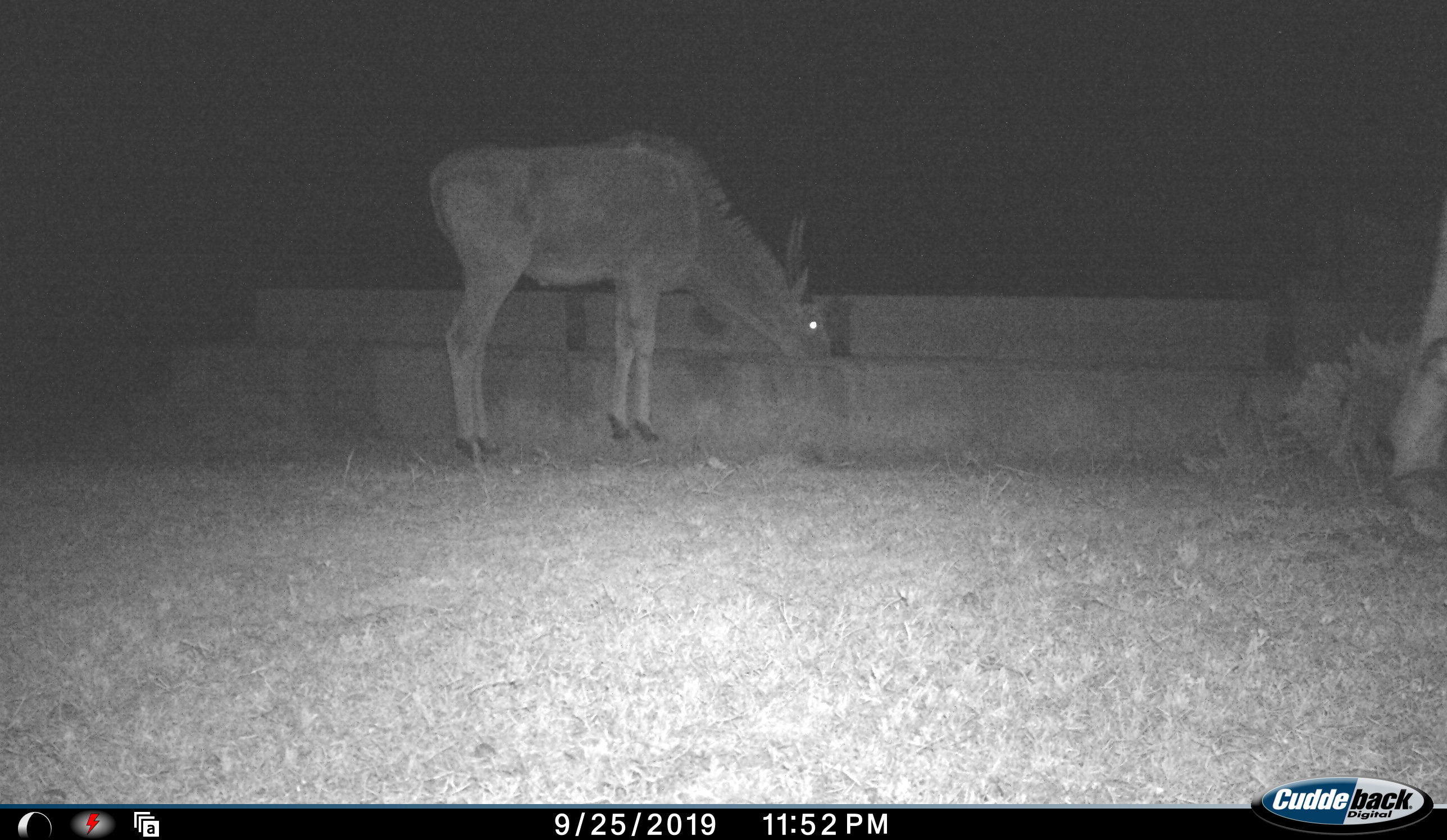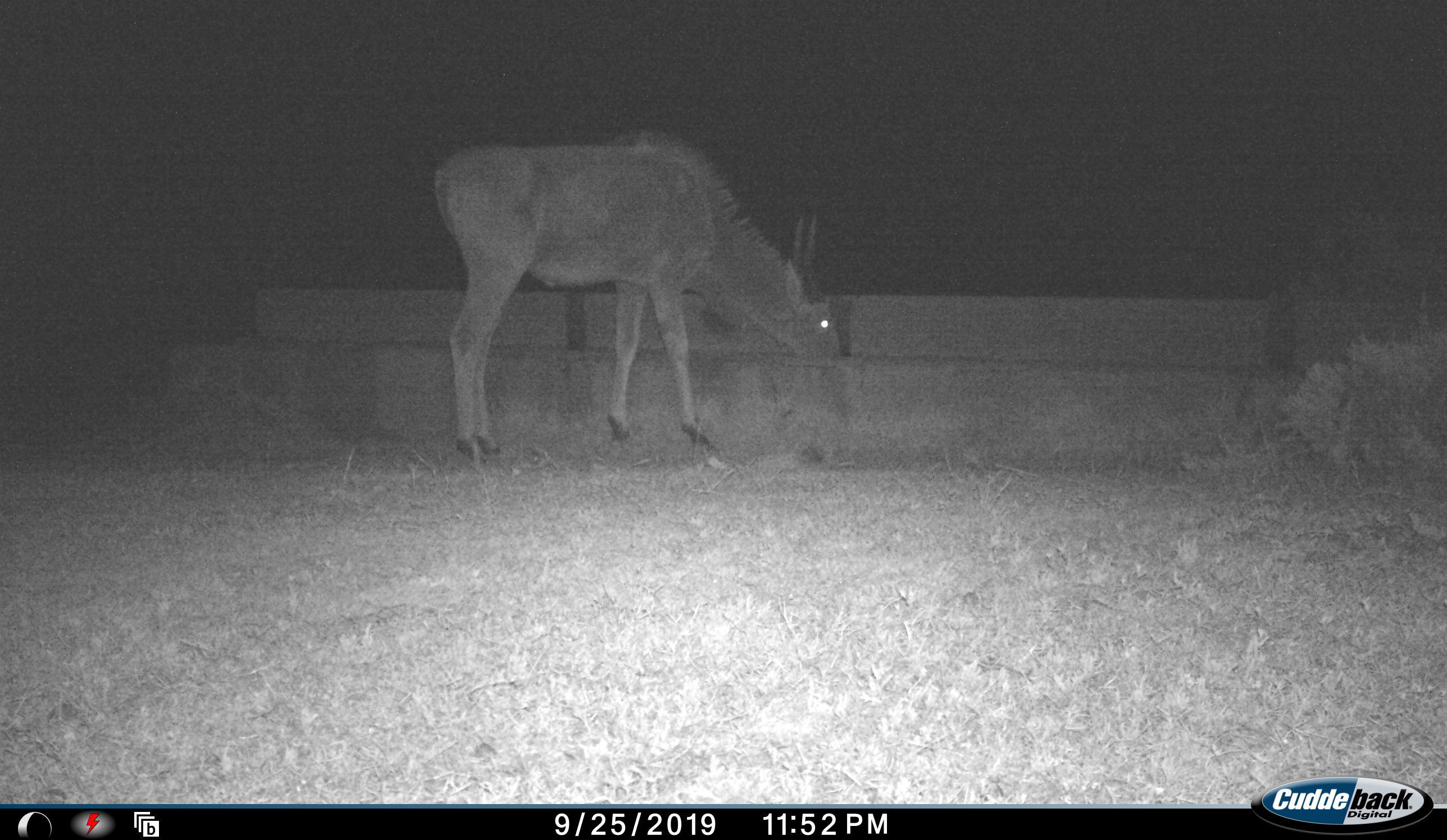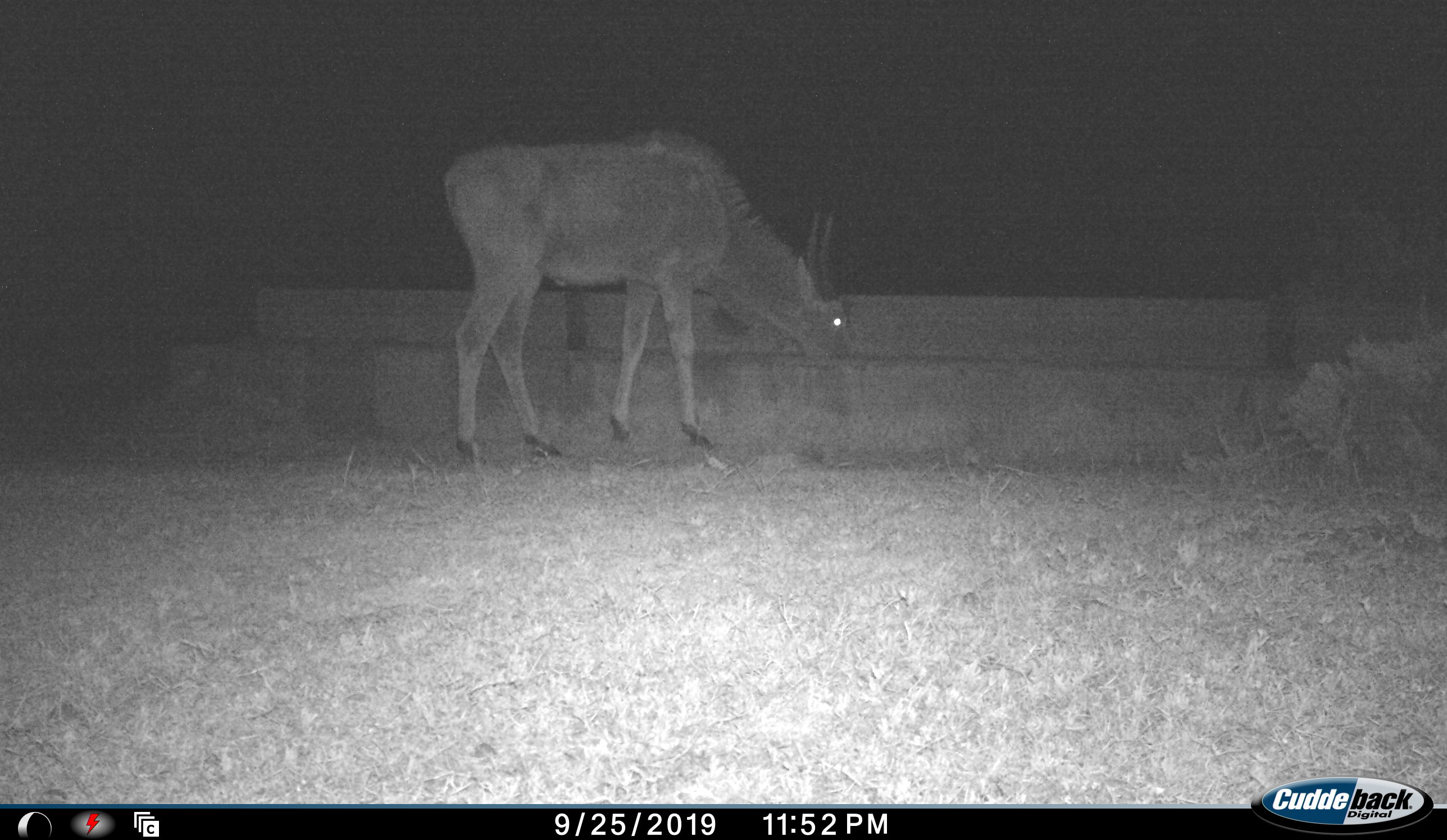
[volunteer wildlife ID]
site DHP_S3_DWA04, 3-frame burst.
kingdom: Animalia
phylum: Chordata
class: Mammalia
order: Artiodactyla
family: Bovidae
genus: Tragelaphus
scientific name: Tragelaphus oryx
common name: eland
Eland (Tragelaphus oryx), count 2. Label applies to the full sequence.